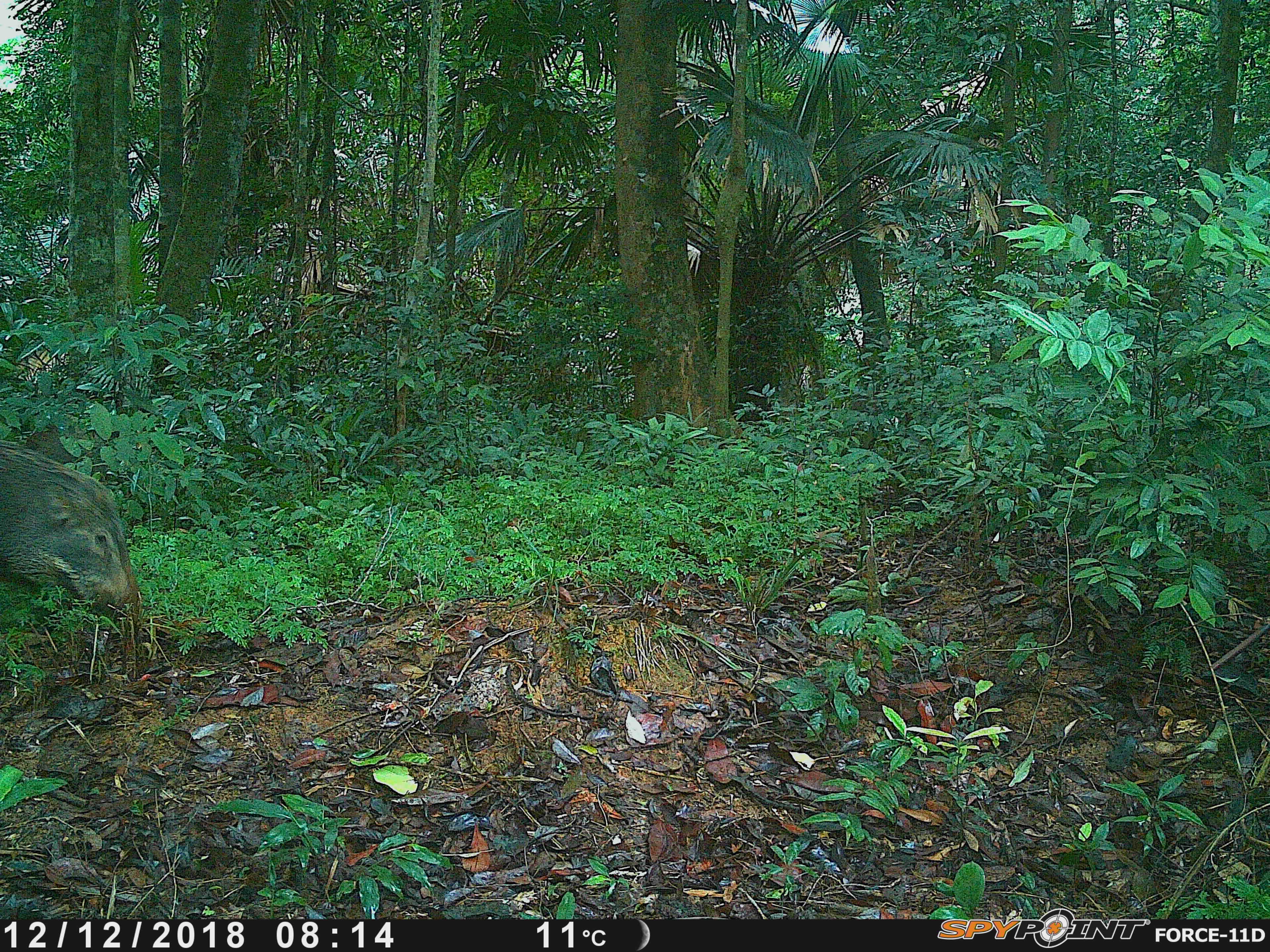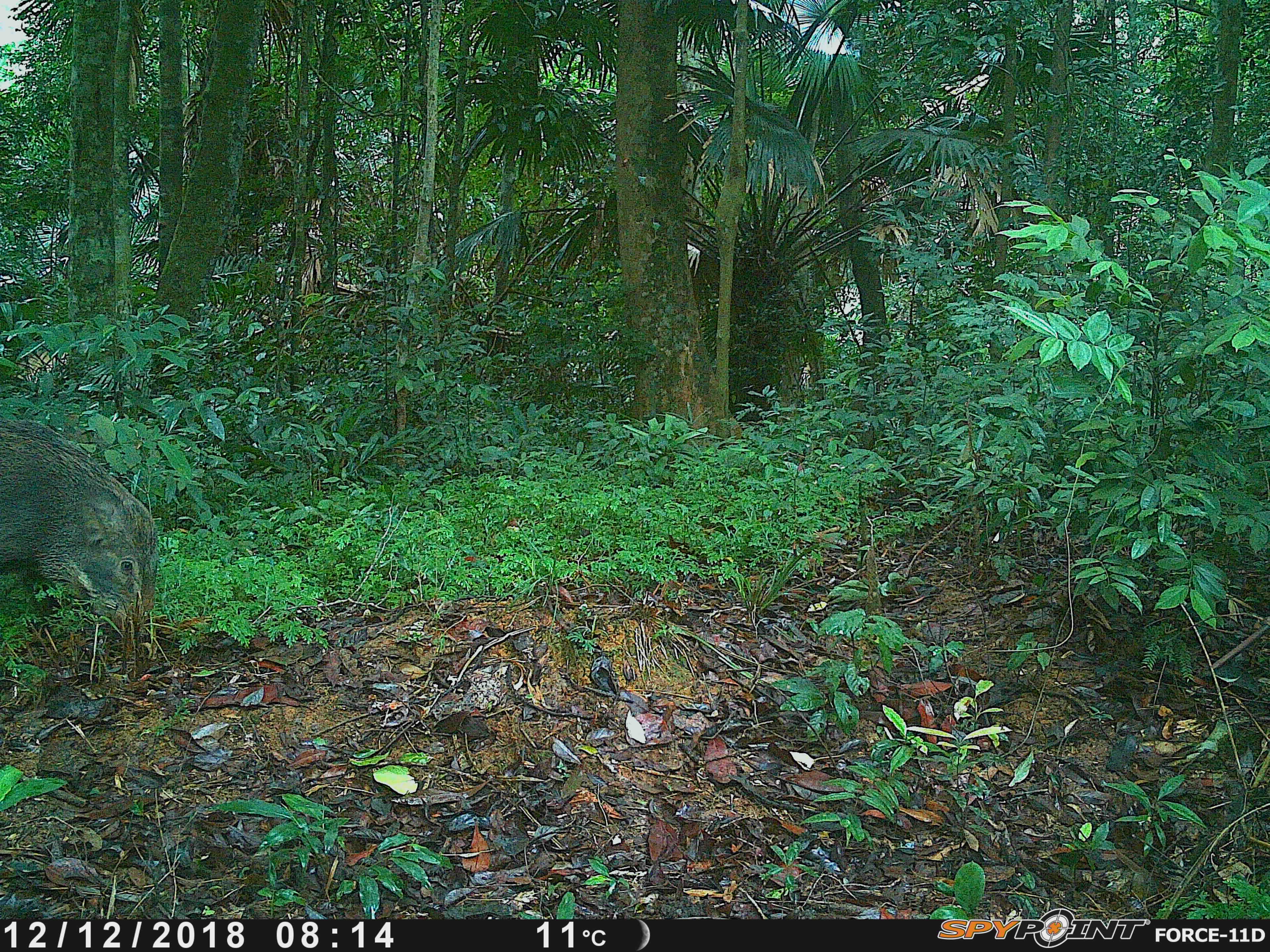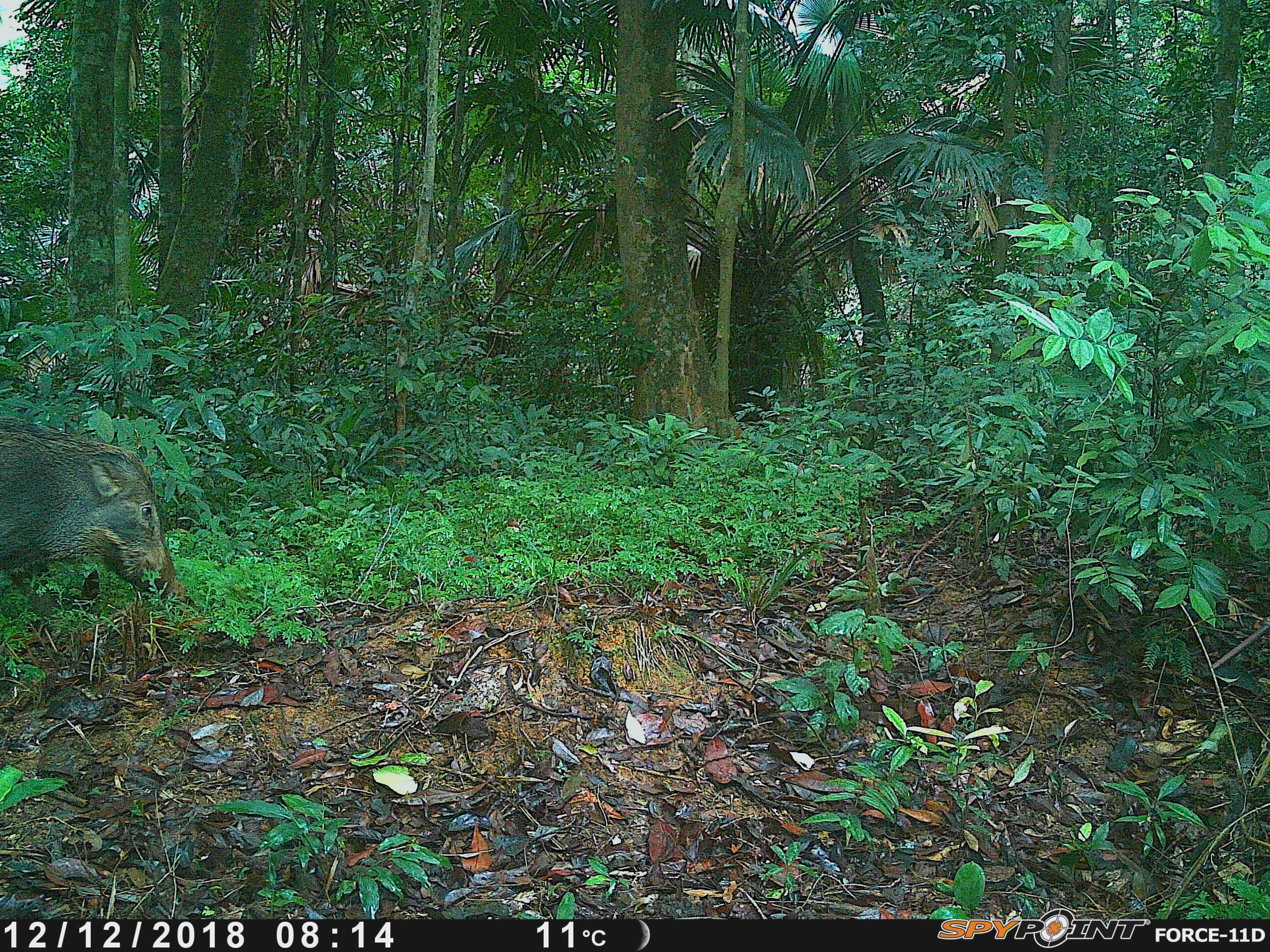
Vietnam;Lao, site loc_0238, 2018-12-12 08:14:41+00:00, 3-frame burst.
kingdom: Animalia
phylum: Chordata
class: Mammalia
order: Artiodactyla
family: Suidae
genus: Sus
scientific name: Sus scrofa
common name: eurasian wild pig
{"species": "eurasian wild pig (Sus scrofa)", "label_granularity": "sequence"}